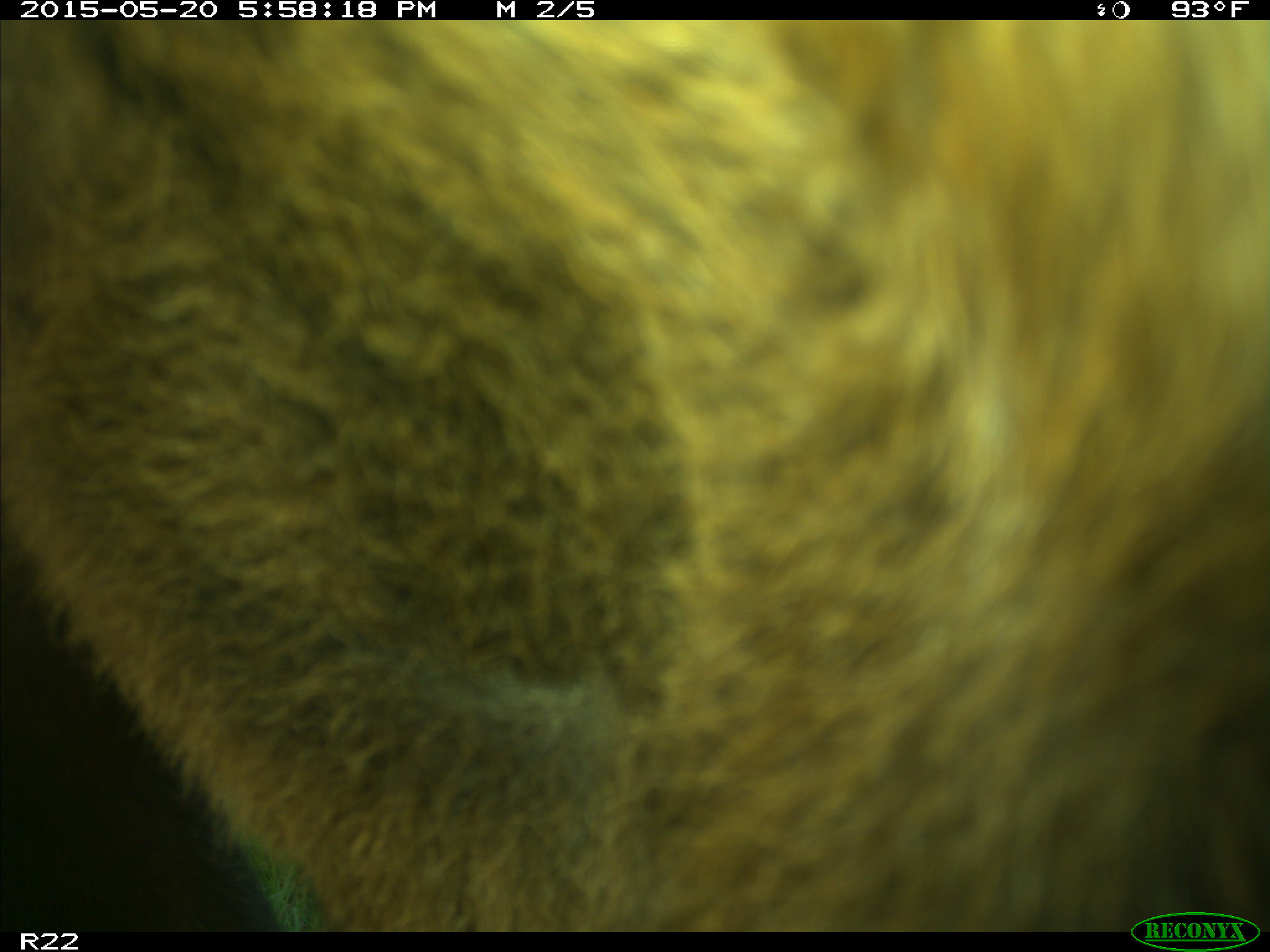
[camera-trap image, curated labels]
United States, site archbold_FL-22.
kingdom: Animalia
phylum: Chordata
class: Mammalia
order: Artiodactyla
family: Bovidae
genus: Bos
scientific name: Bos taurus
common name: domestic cow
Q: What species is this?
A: Bos taurus (domestic cow).